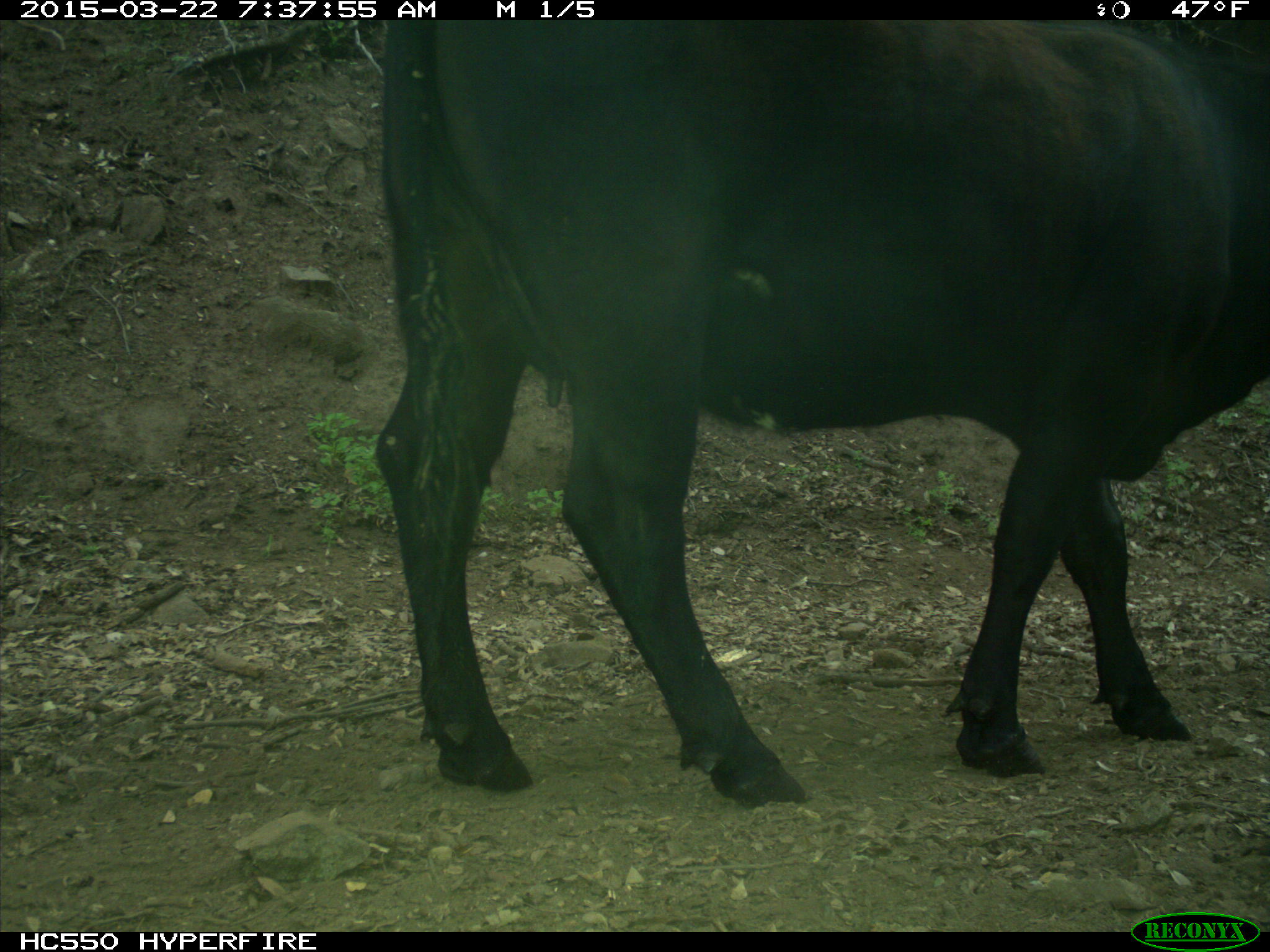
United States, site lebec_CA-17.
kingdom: Animalia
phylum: Chordata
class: Mammalia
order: Artiodactyla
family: Bovidae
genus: Bos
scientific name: Bos taurus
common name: domestic cow